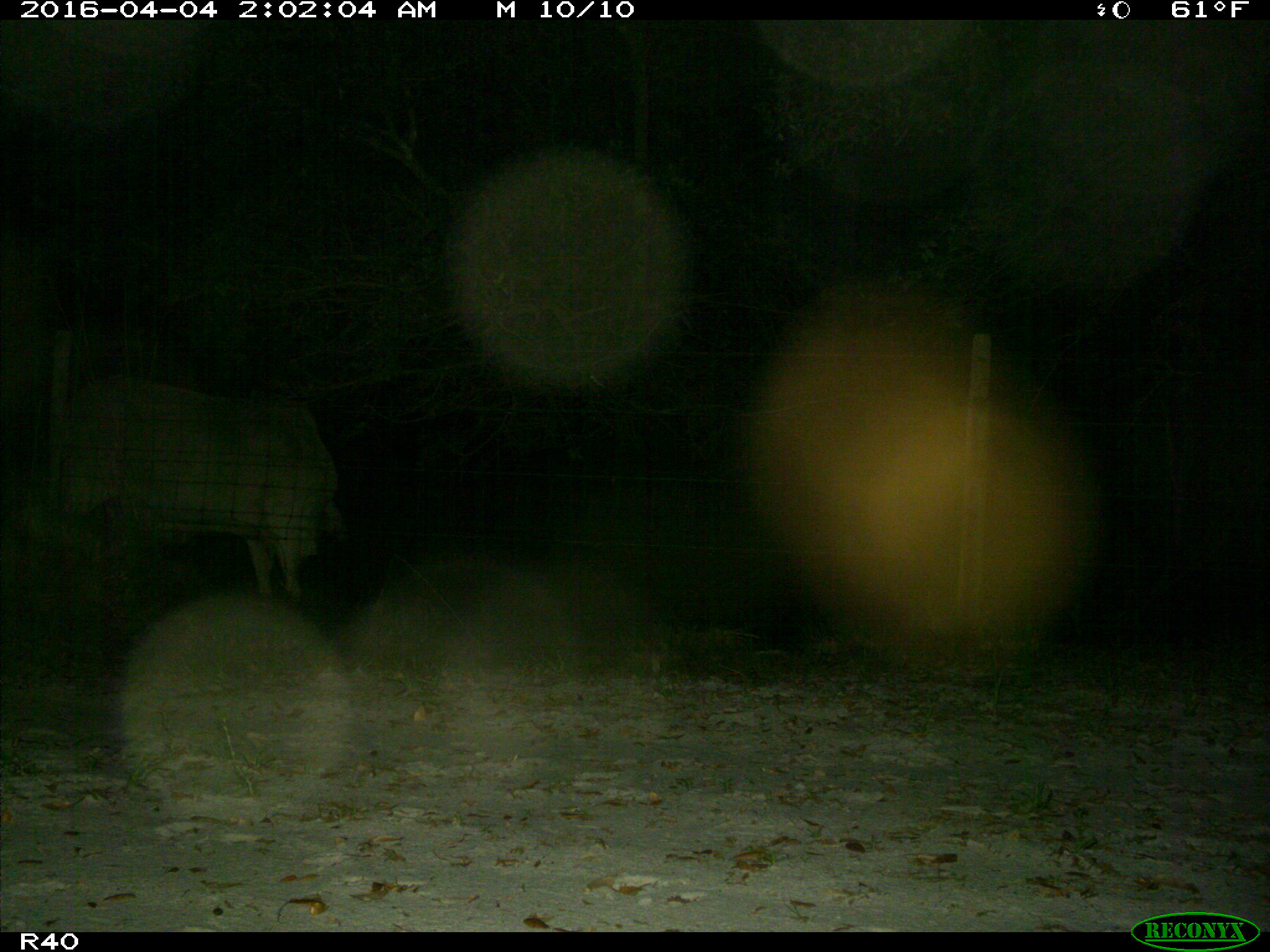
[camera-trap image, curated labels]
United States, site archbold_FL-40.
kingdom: Animalia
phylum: Chordata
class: Mammalia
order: Artiodactyla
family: Bovidae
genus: Bos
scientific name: Bos taurus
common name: domestic cow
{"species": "Bos taurus (domestic cow)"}